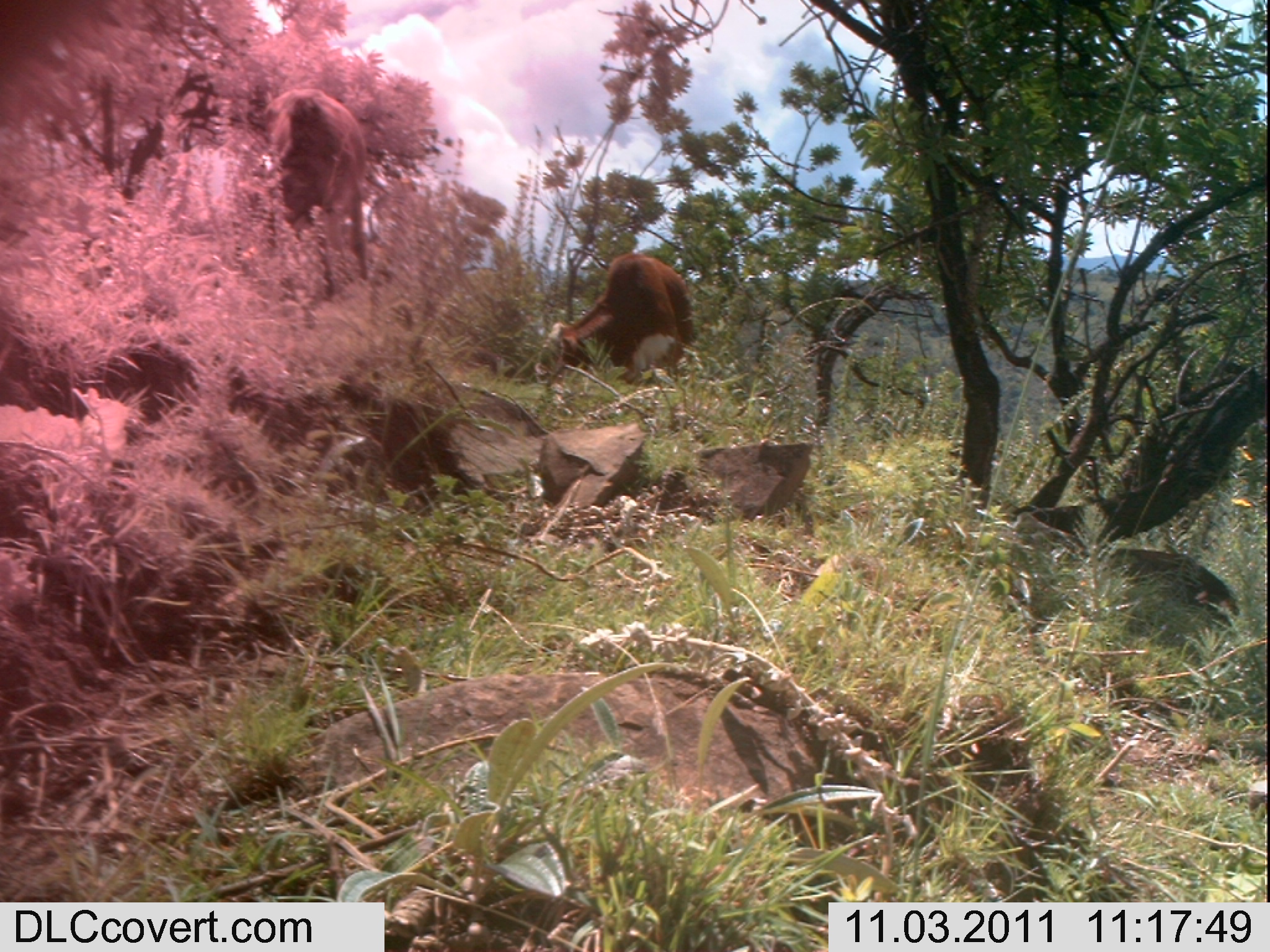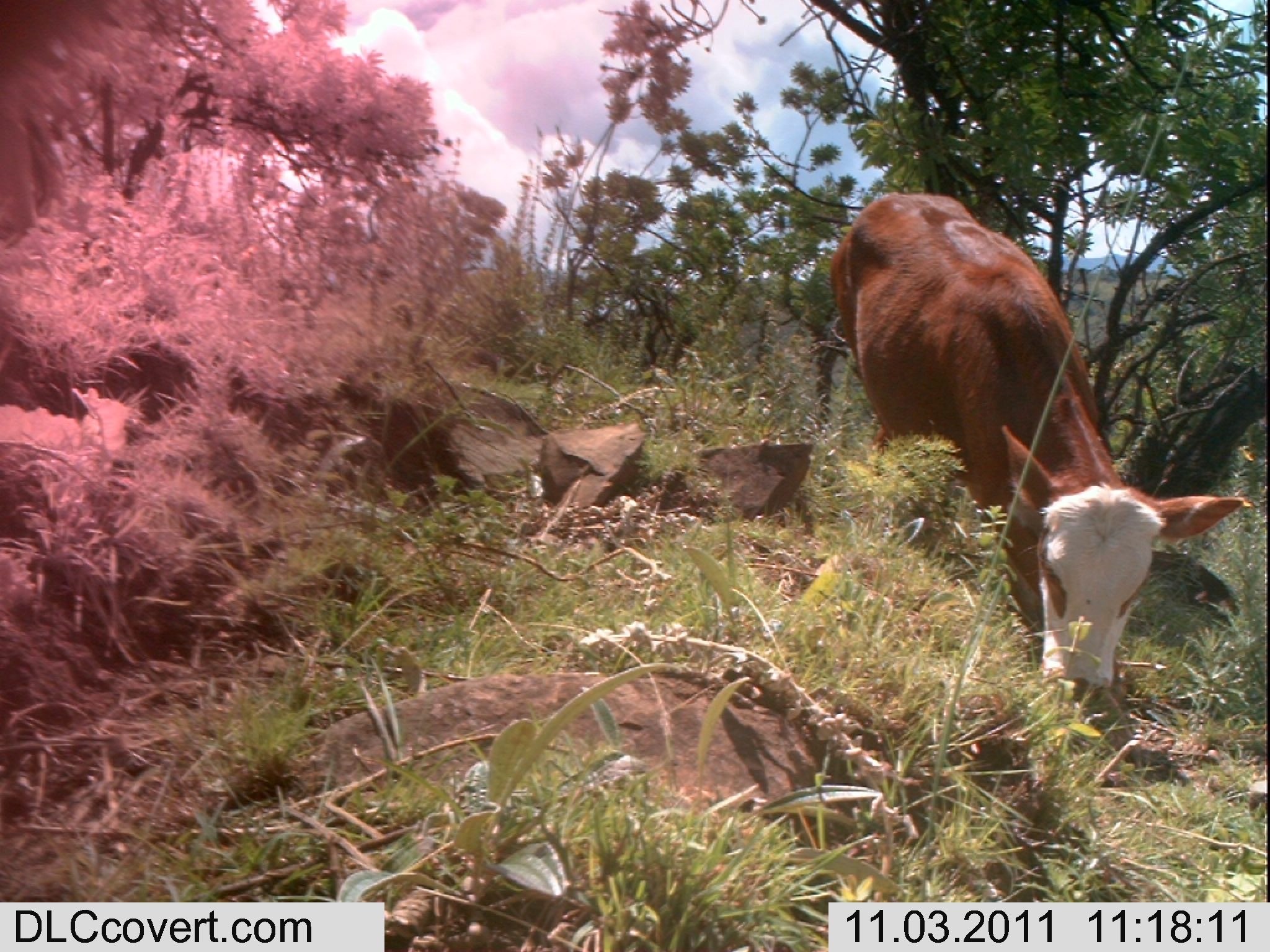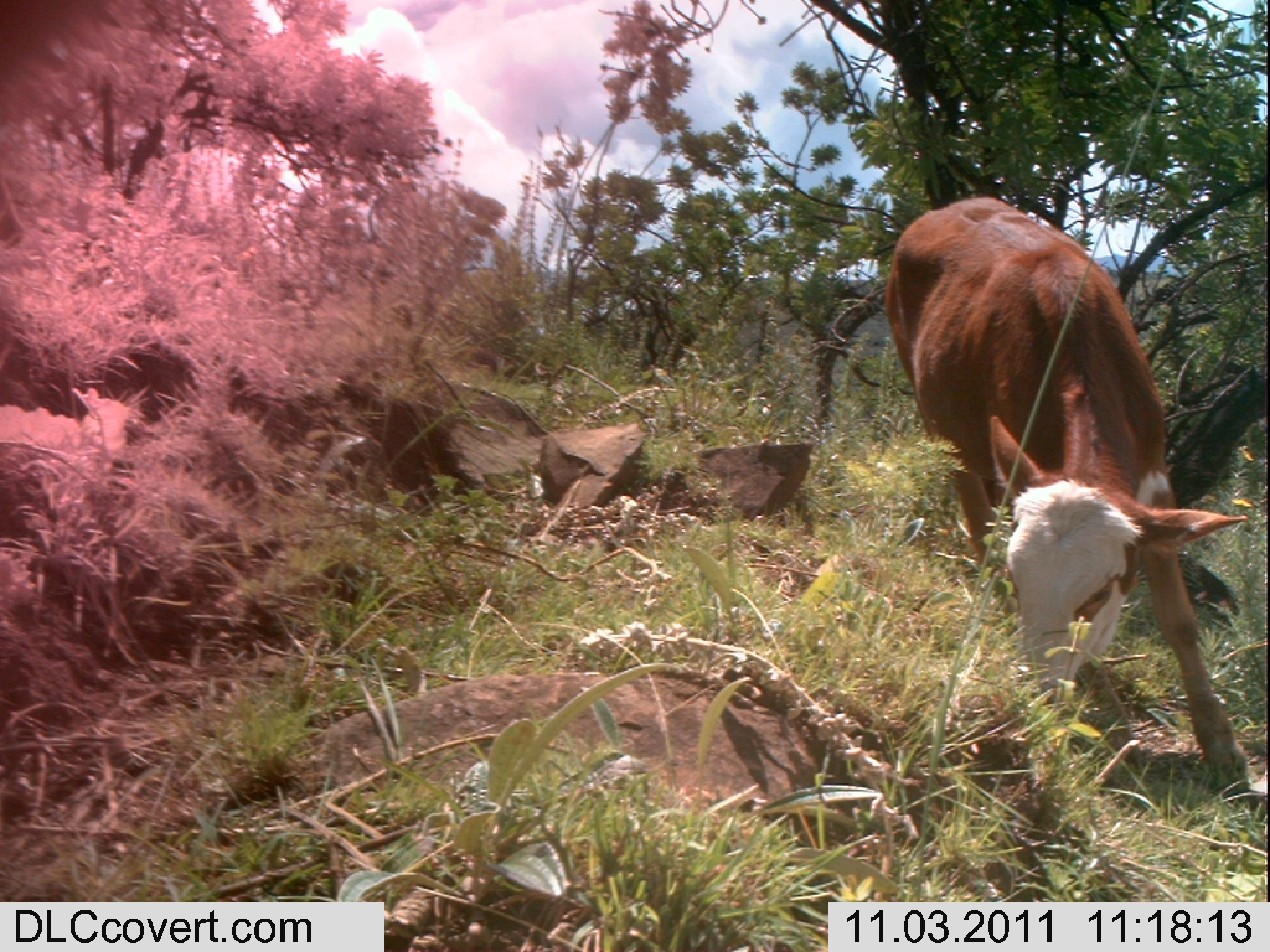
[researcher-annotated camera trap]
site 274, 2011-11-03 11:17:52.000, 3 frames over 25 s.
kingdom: Animalia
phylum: Chordata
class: Mammalia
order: Artiodactyla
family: Bovidae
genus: Bos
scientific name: Bos taurus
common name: domestic cattle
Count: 2.